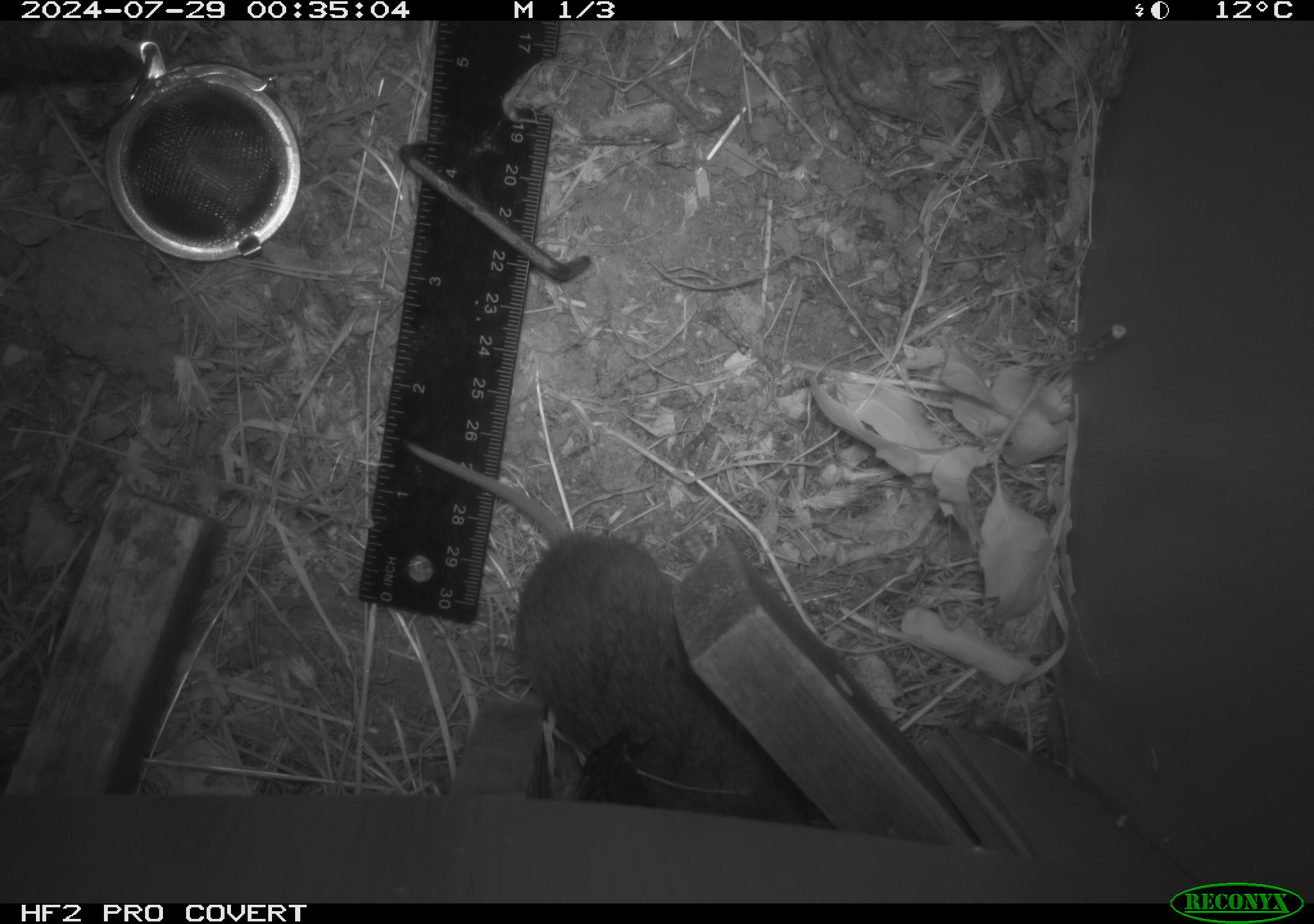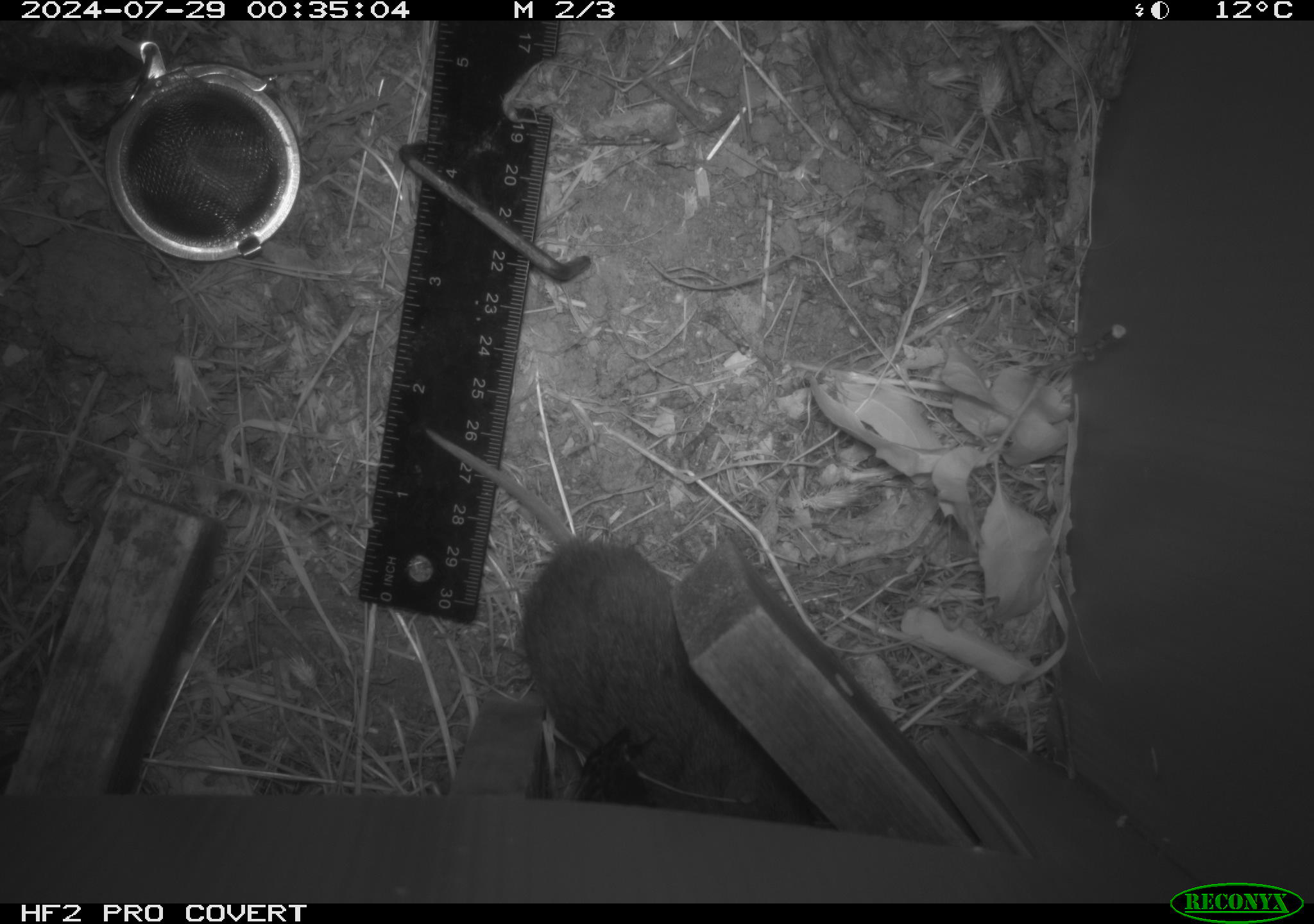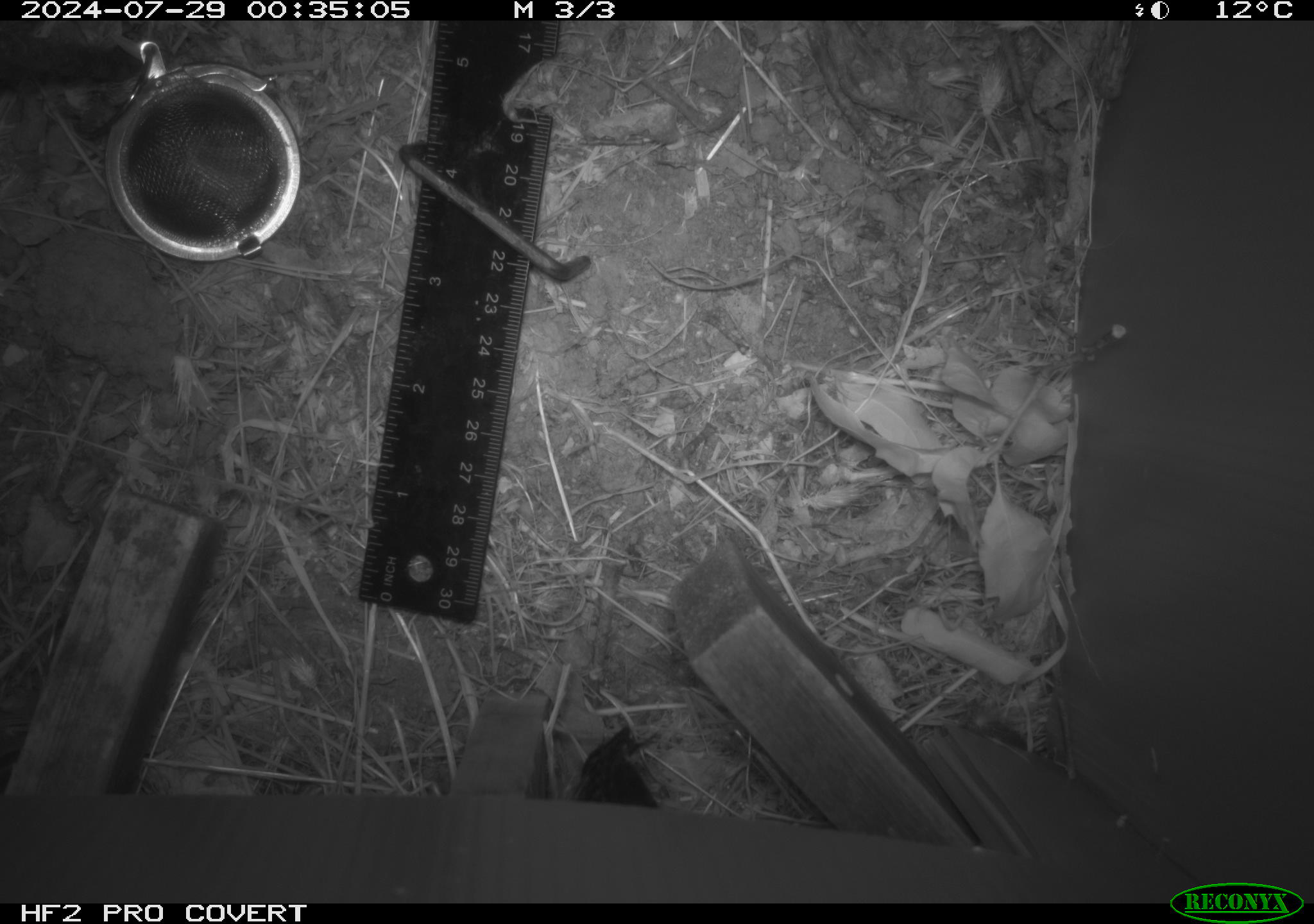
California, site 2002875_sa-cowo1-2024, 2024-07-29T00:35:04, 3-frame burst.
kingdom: Animalia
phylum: Chordata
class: Mammalia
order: Rodentia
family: Cricetidae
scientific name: Arvicolinae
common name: voles, lemmings, and muskrats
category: arvicolinae subfamily